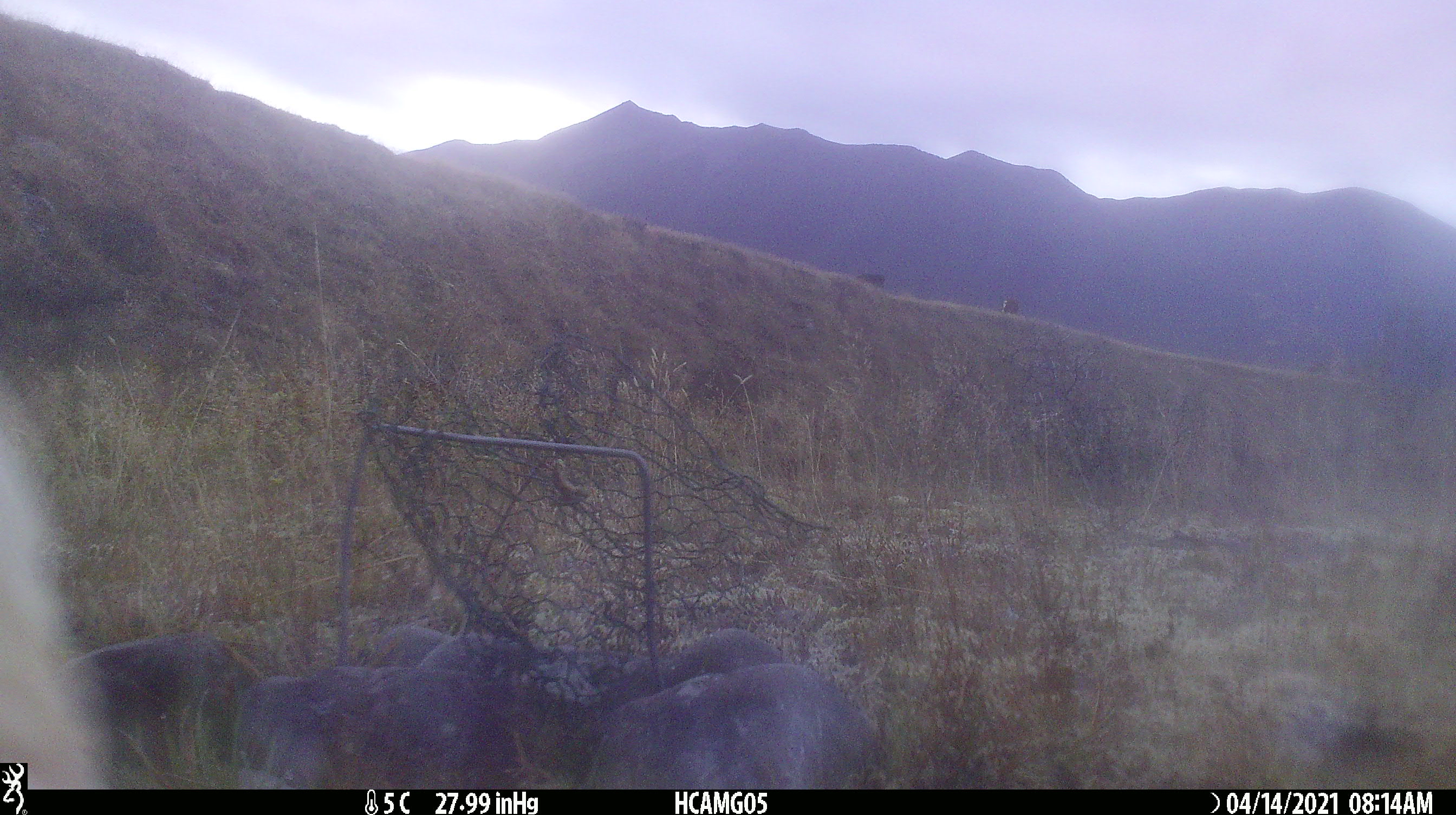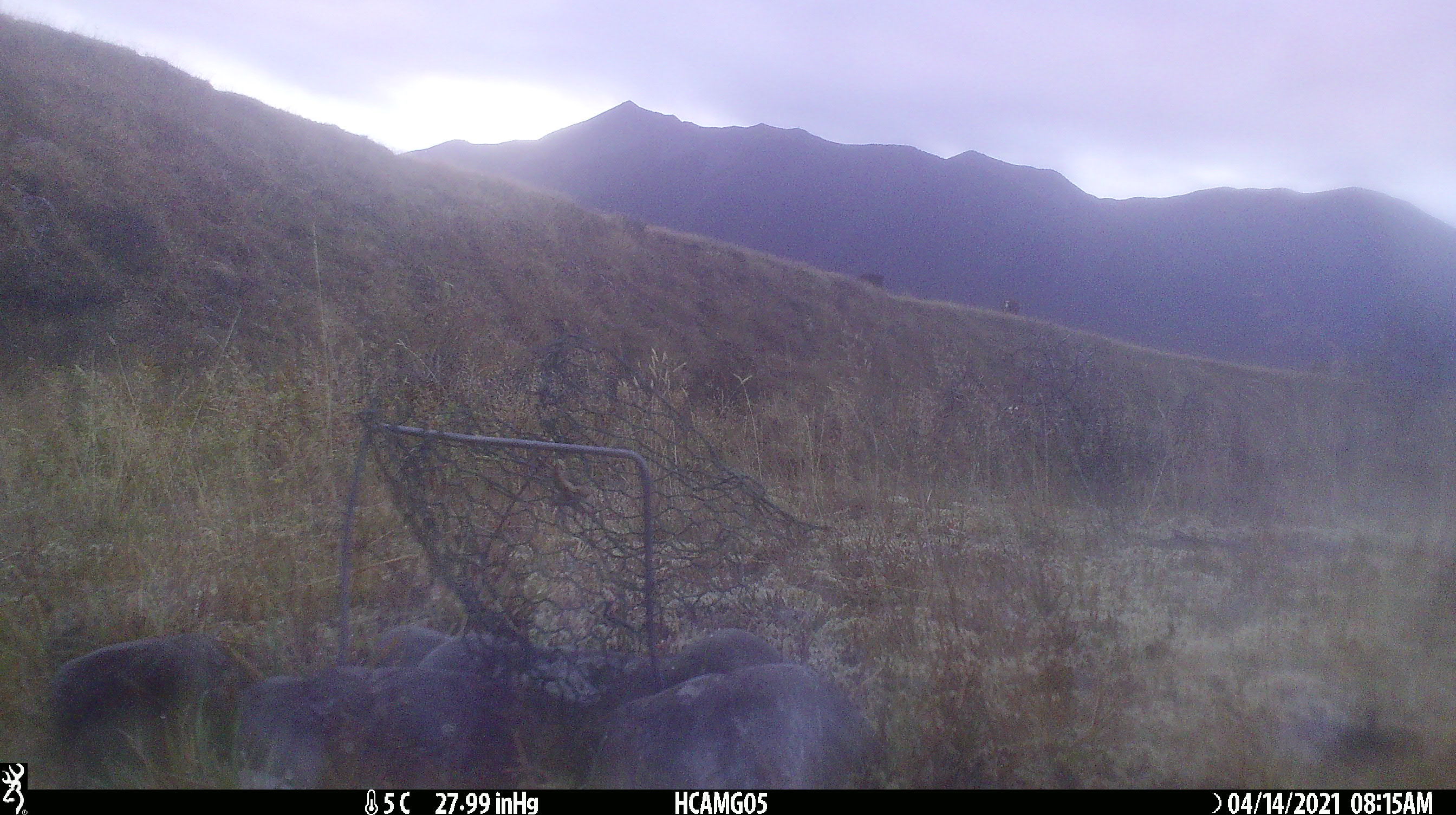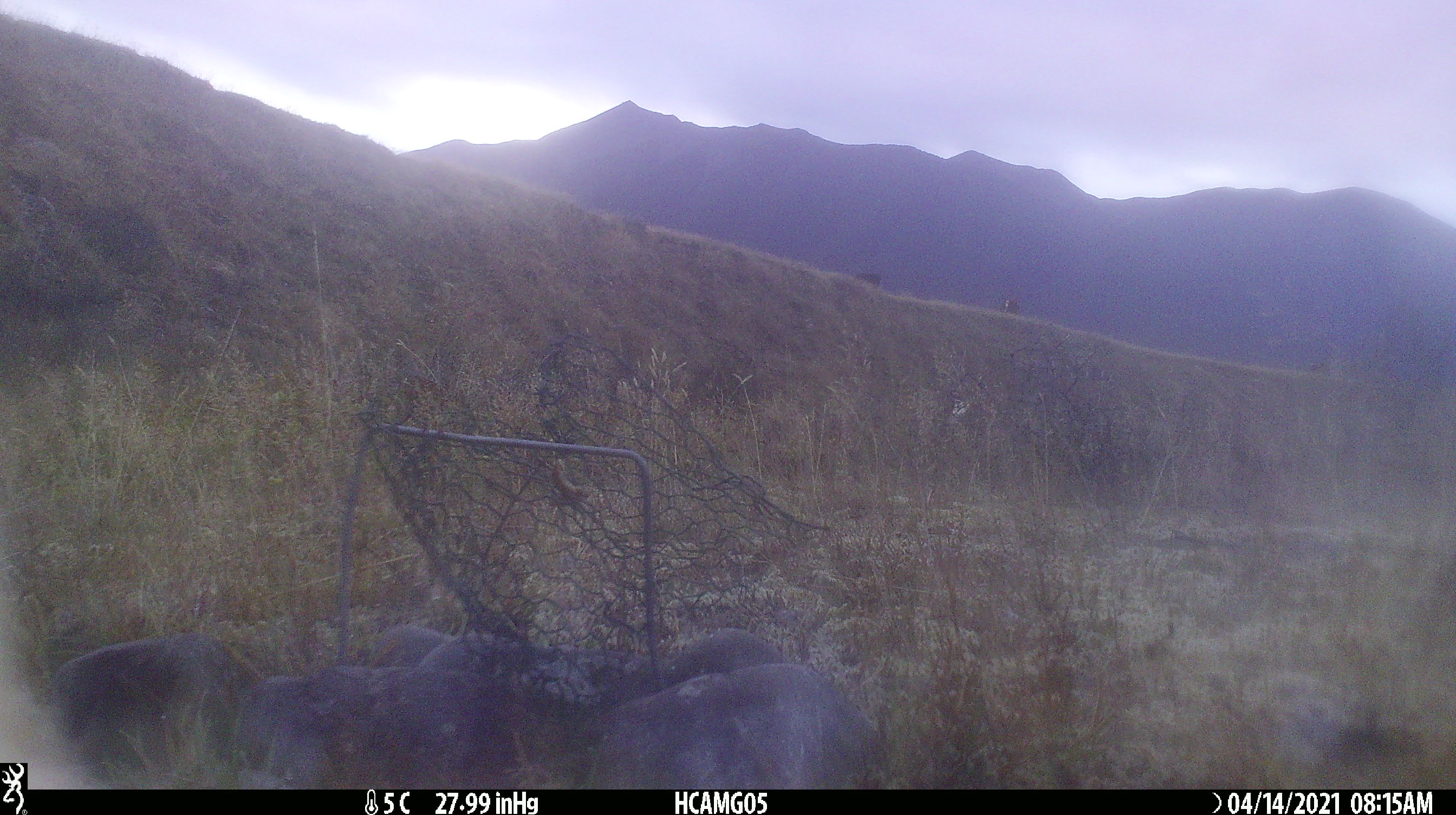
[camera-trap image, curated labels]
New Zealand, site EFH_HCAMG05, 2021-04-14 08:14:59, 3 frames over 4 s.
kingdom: Animalia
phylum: Chordata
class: Mammalia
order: Artiodactyla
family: Bovidae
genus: Bos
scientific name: Bos taurus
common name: domestic cow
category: cow